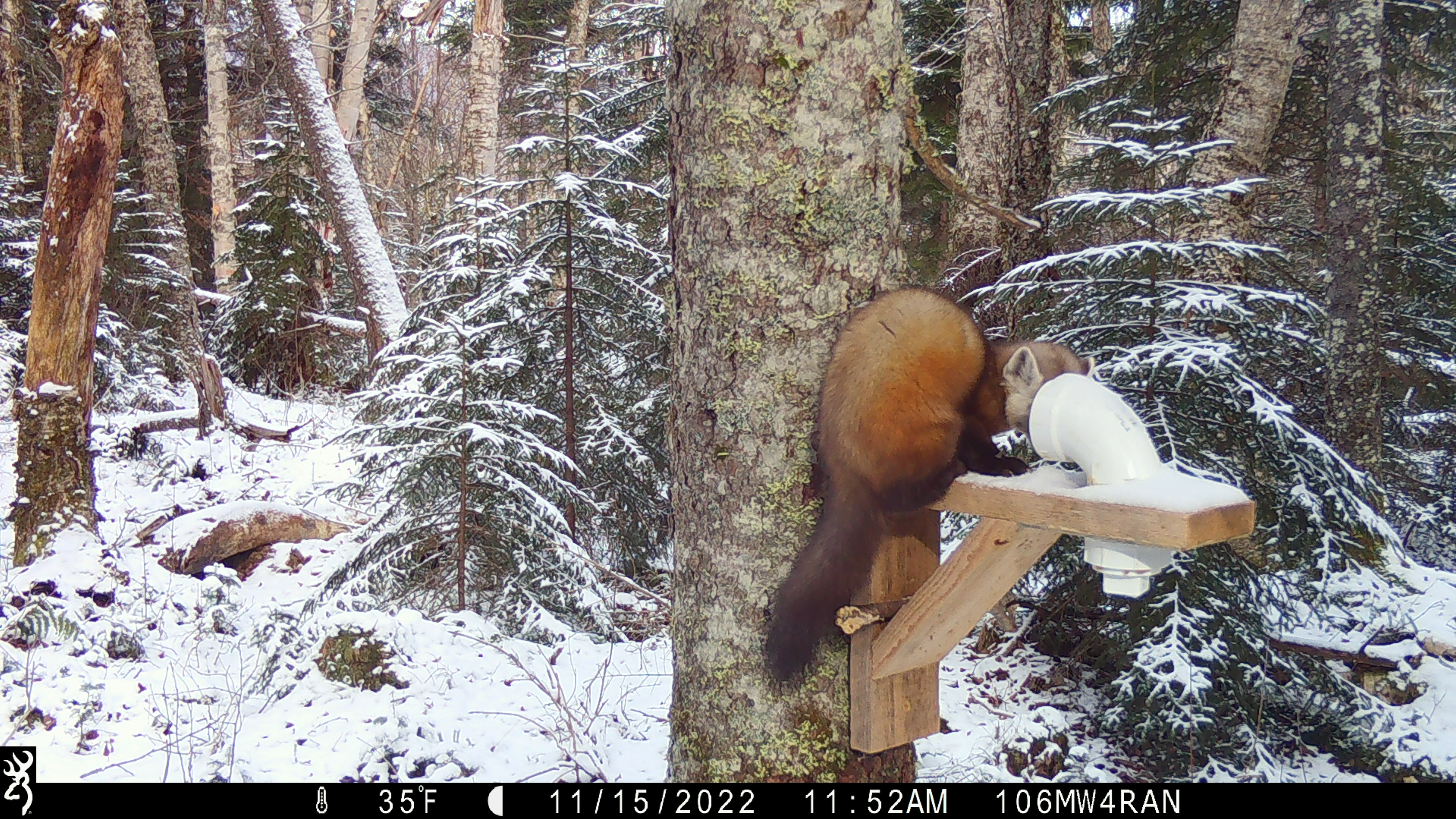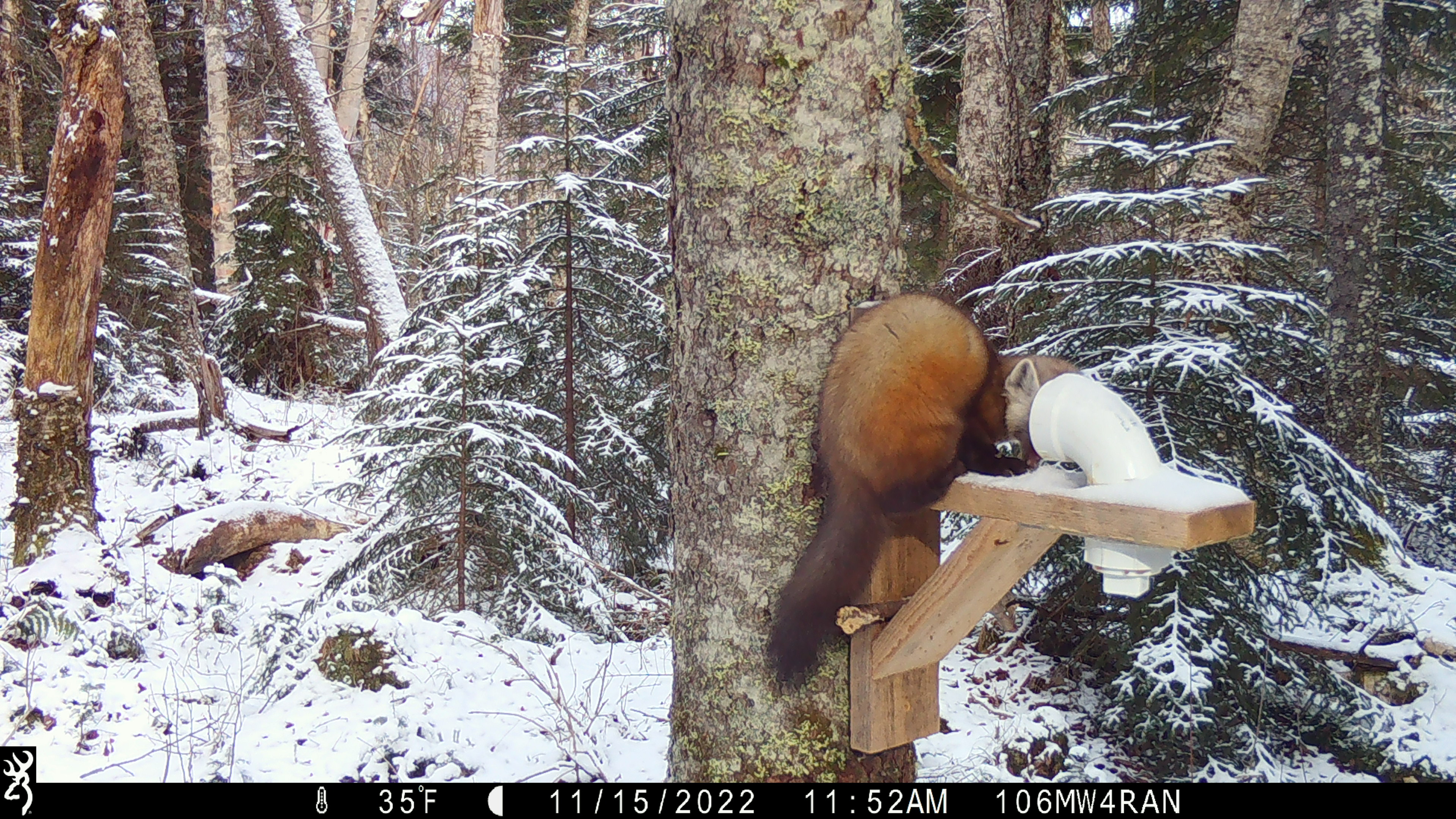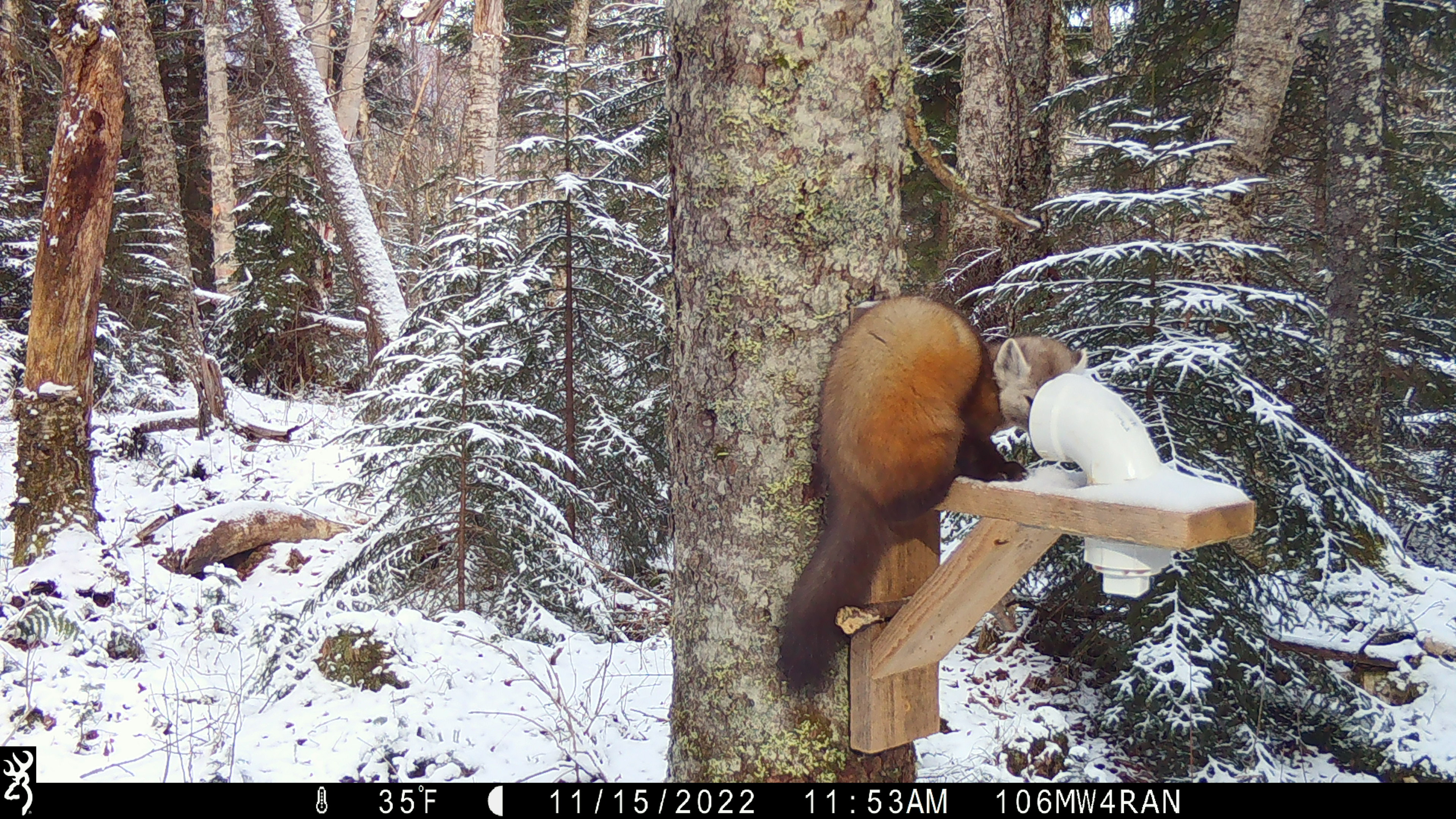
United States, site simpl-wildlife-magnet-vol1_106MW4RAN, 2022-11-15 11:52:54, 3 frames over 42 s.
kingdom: Animalia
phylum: Chordata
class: Mammalia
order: Carnivora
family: Mustelidae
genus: Martes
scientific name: Martes americana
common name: american marten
American marten (Martes americana).